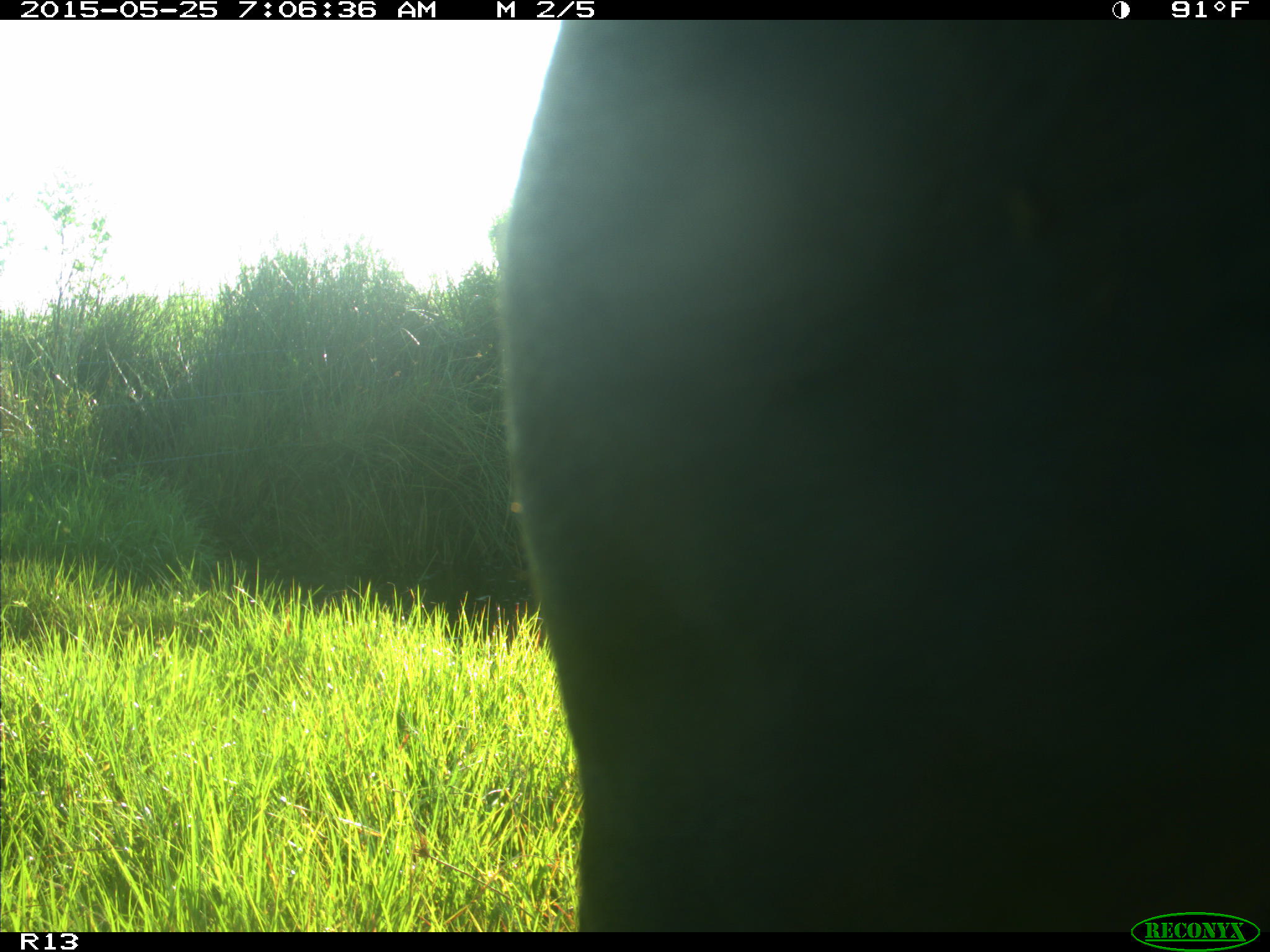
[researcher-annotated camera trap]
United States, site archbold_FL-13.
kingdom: Animalia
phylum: Chordata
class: Mammalia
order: Artiodactyla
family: Bovidae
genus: Bos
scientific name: Bos taurus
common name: domestic cow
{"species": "Bos taurus (domestic cow)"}